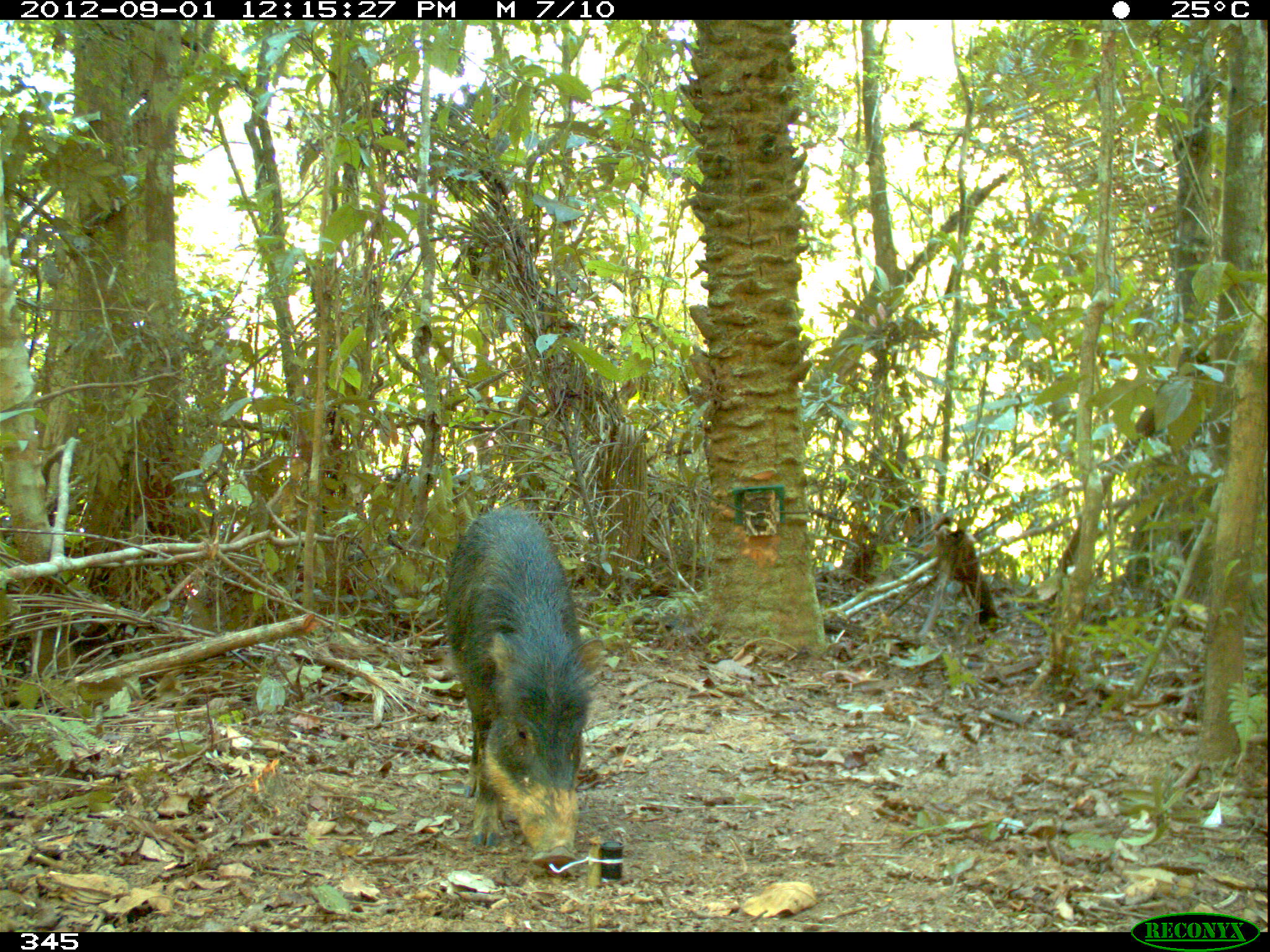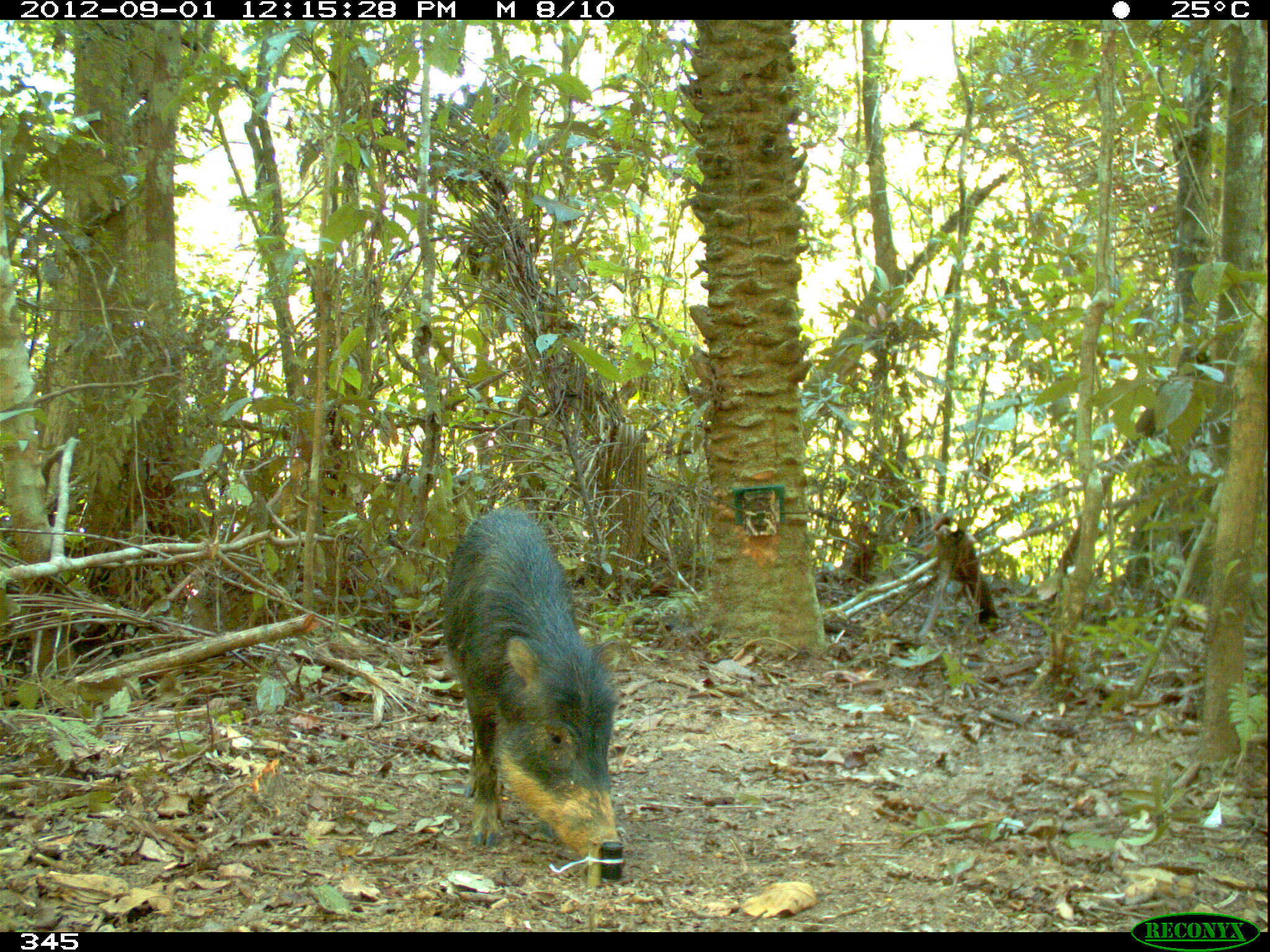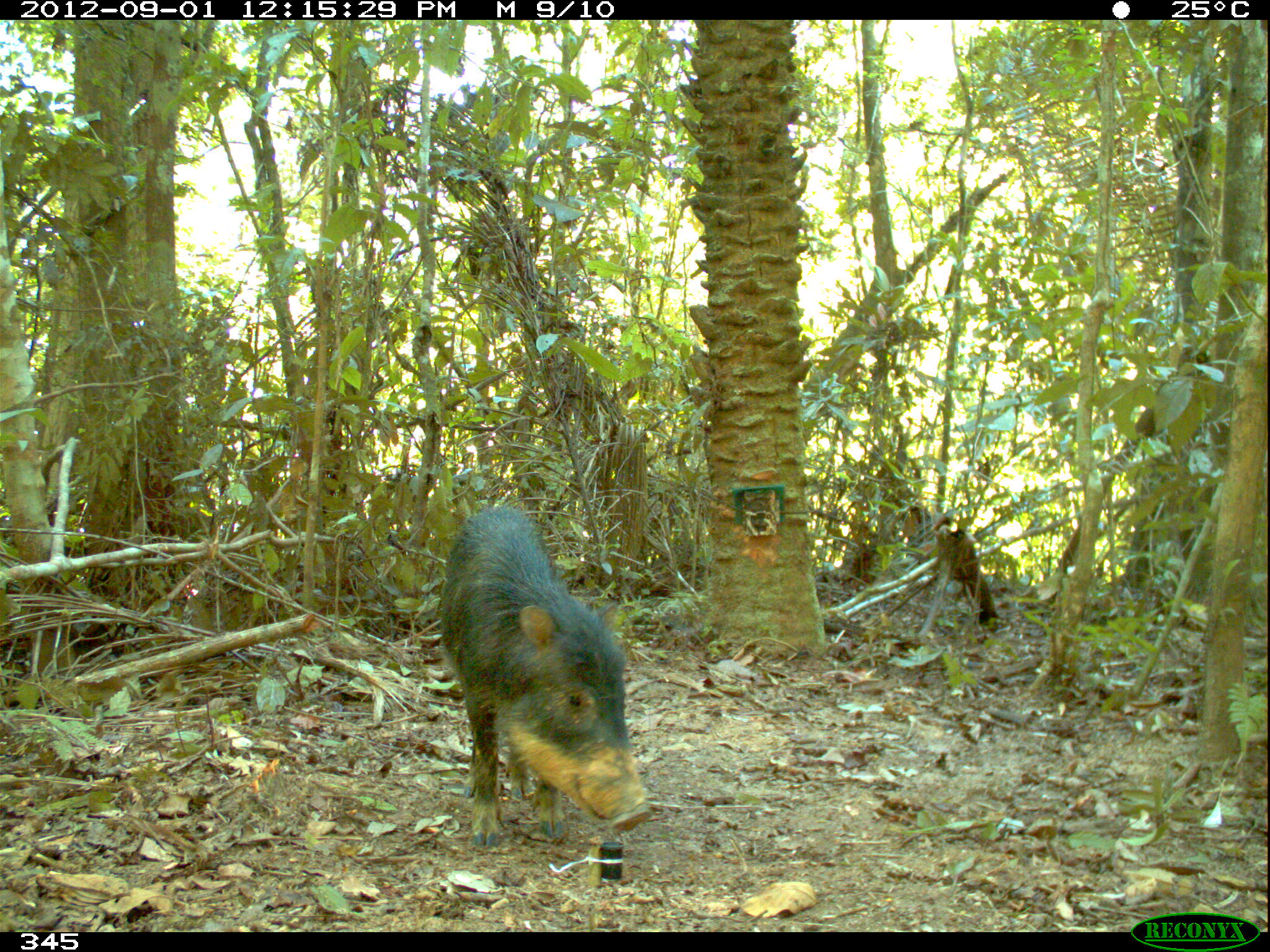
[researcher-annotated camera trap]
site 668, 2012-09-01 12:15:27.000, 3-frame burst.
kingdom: Animalia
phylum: Chordata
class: Mammalia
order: Artiodactyla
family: Tayassuidae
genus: Tayassu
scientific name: Tayassu pecari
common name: white-lipped peccary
Tayassu pecari (white-lipped peccary).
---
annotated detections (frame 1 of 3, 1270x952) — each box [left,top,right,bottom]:
tayassu pecari: [444,504,605,870]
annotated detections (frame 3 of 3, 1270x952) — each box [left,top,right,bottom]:
tayassu pecari: [434,500,652,850]